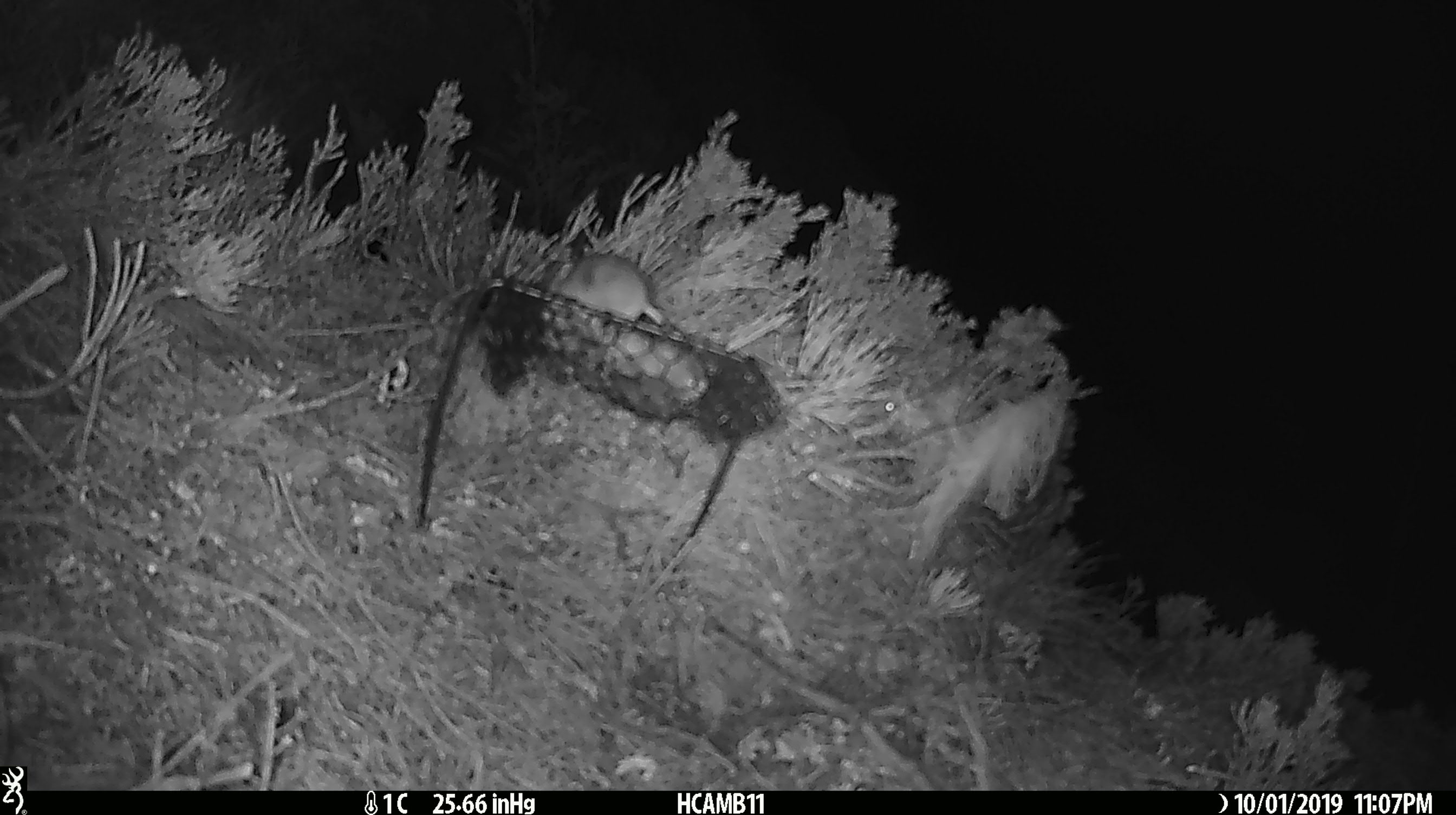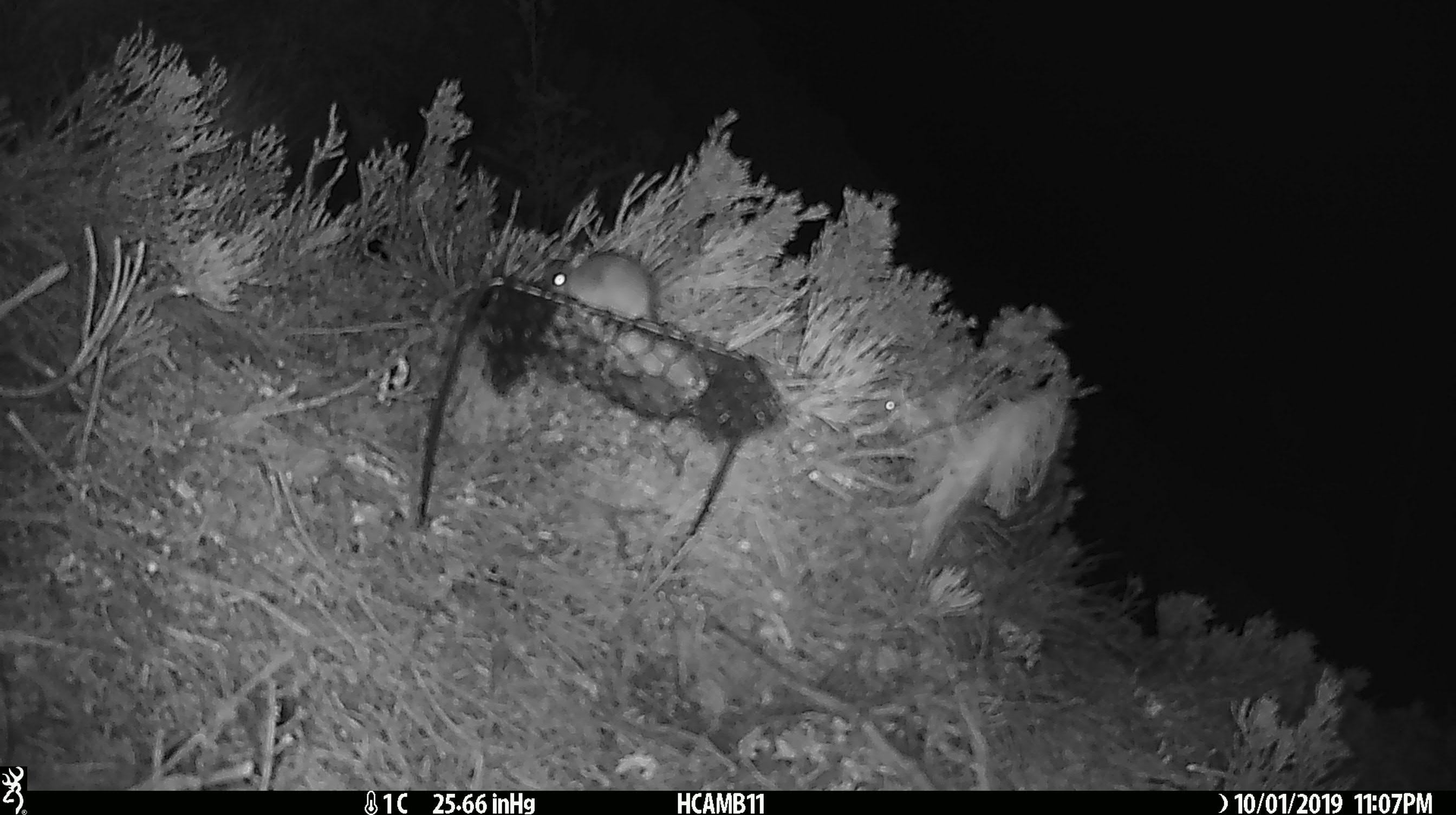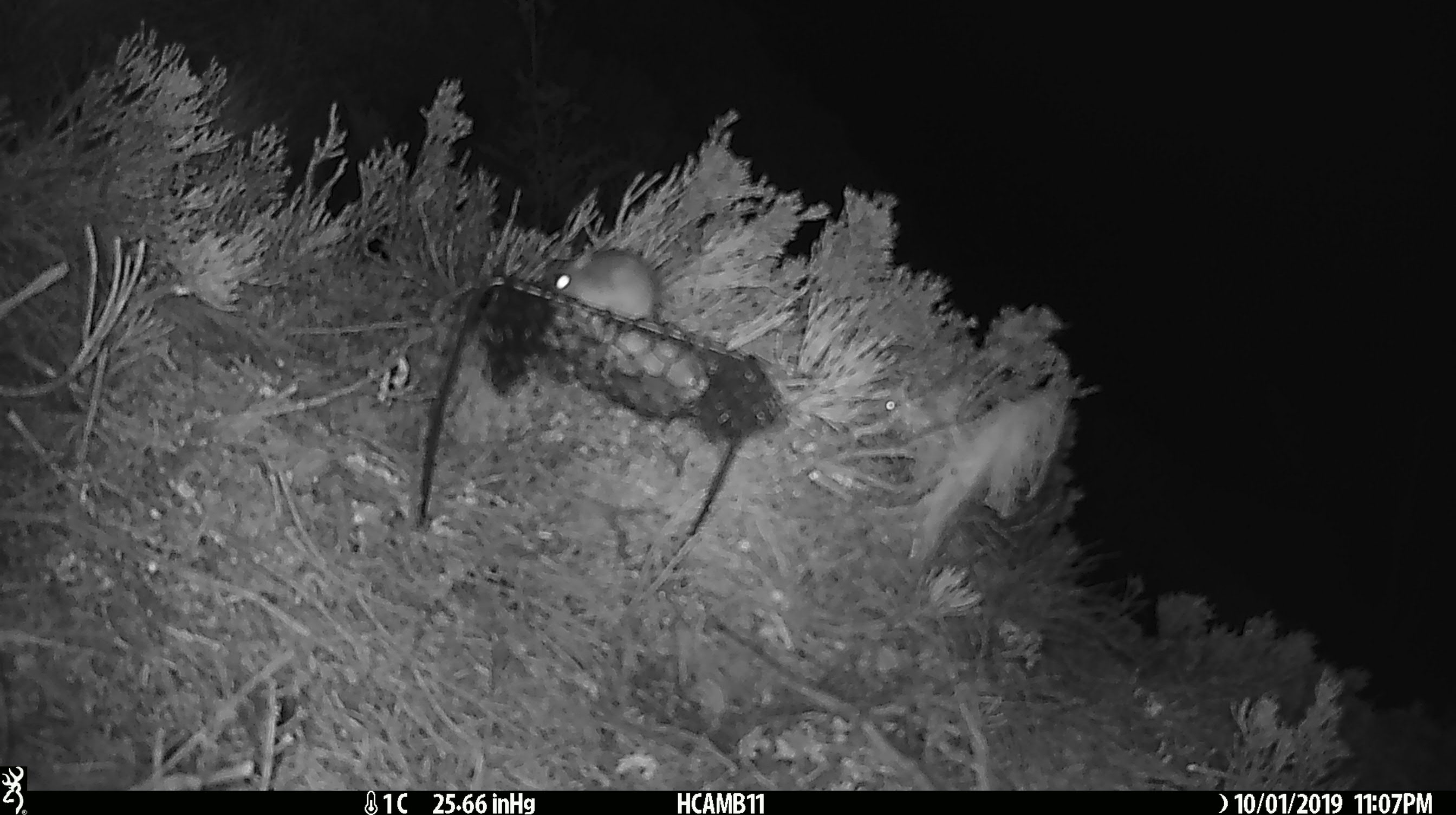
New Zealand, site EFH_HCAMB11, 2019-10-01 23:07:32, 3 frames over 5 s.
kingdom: Animalia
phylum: Chordata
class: Mammalia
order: Rodentia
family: Muridae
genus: Mus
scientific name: Mus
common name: mouse